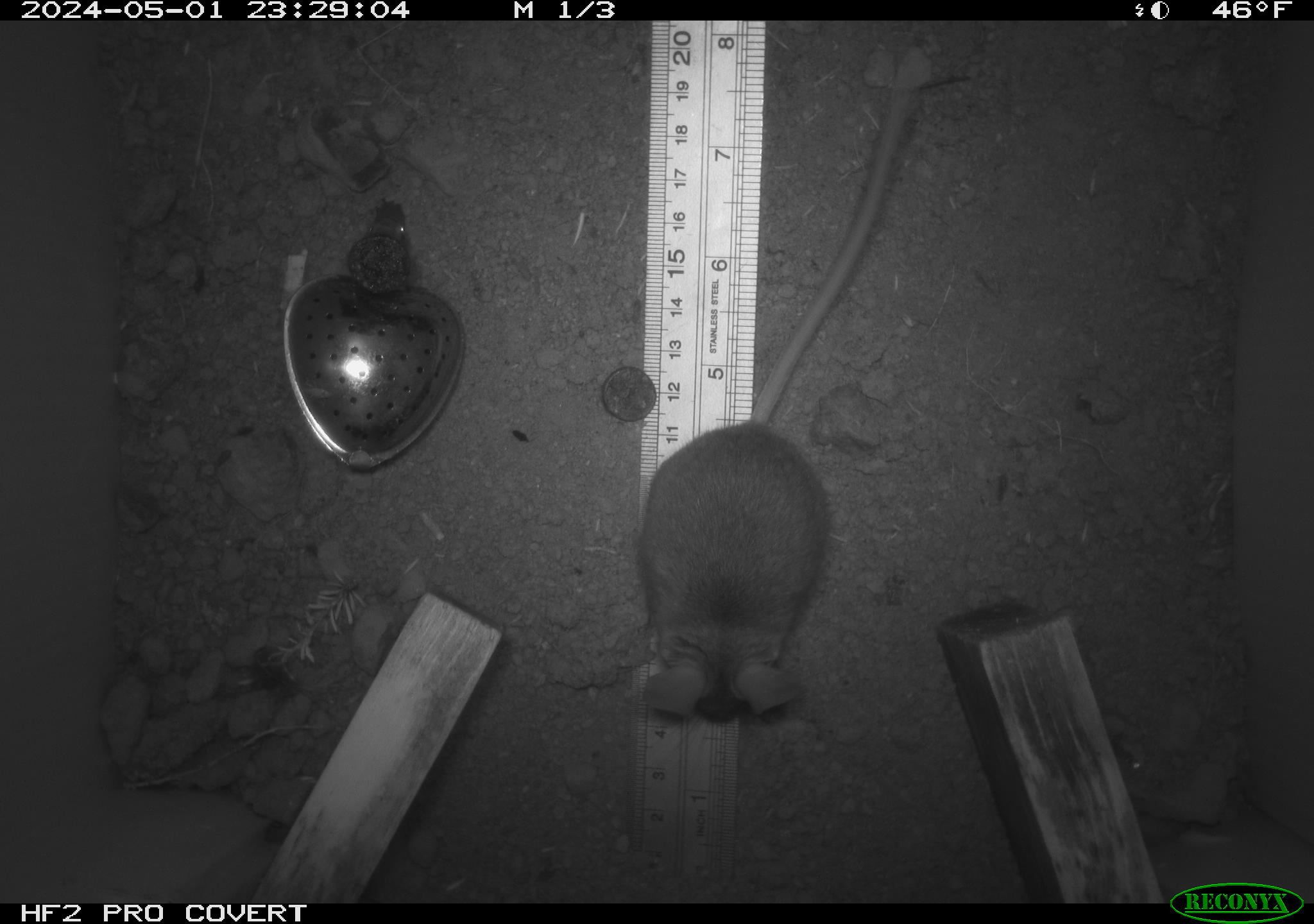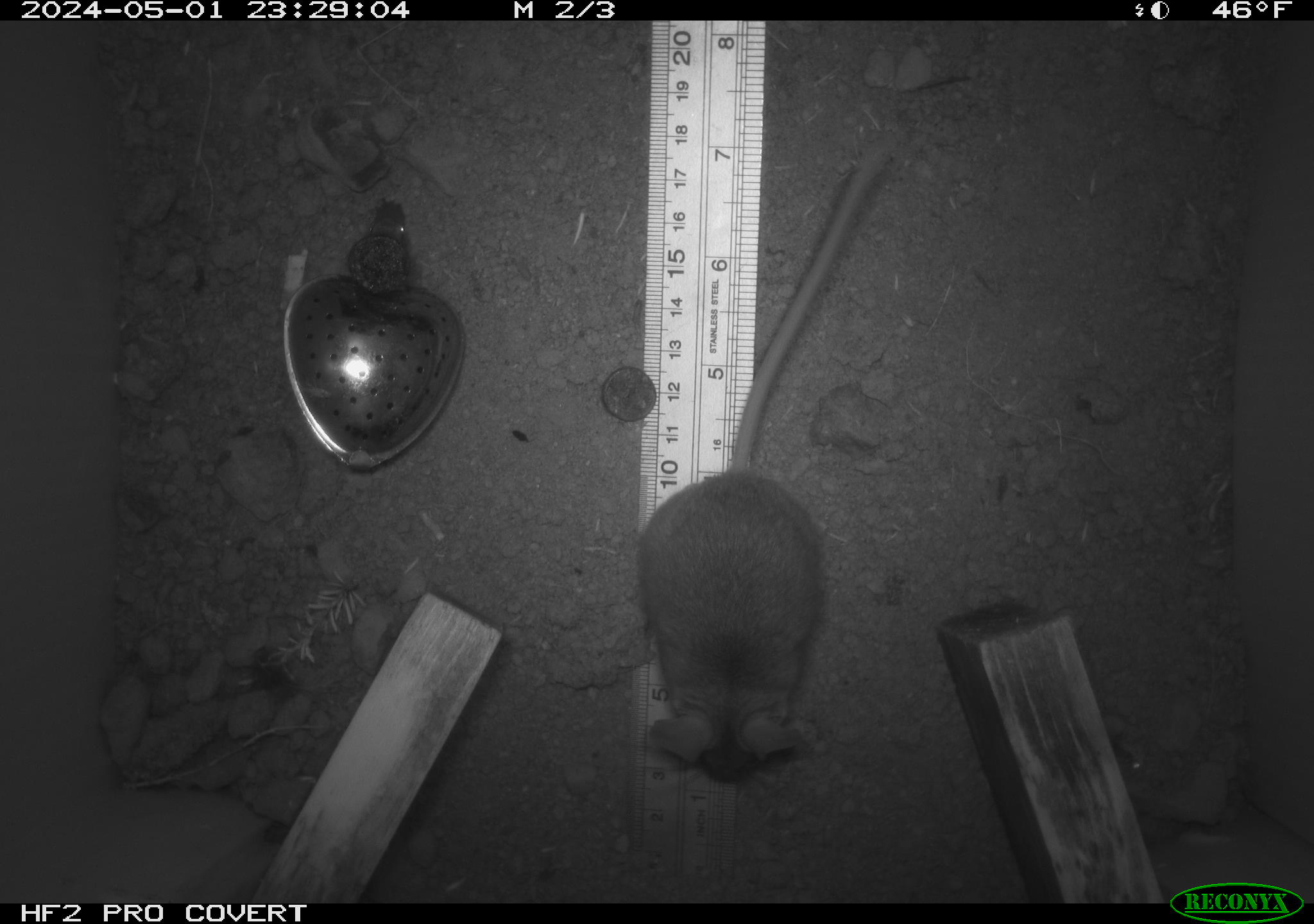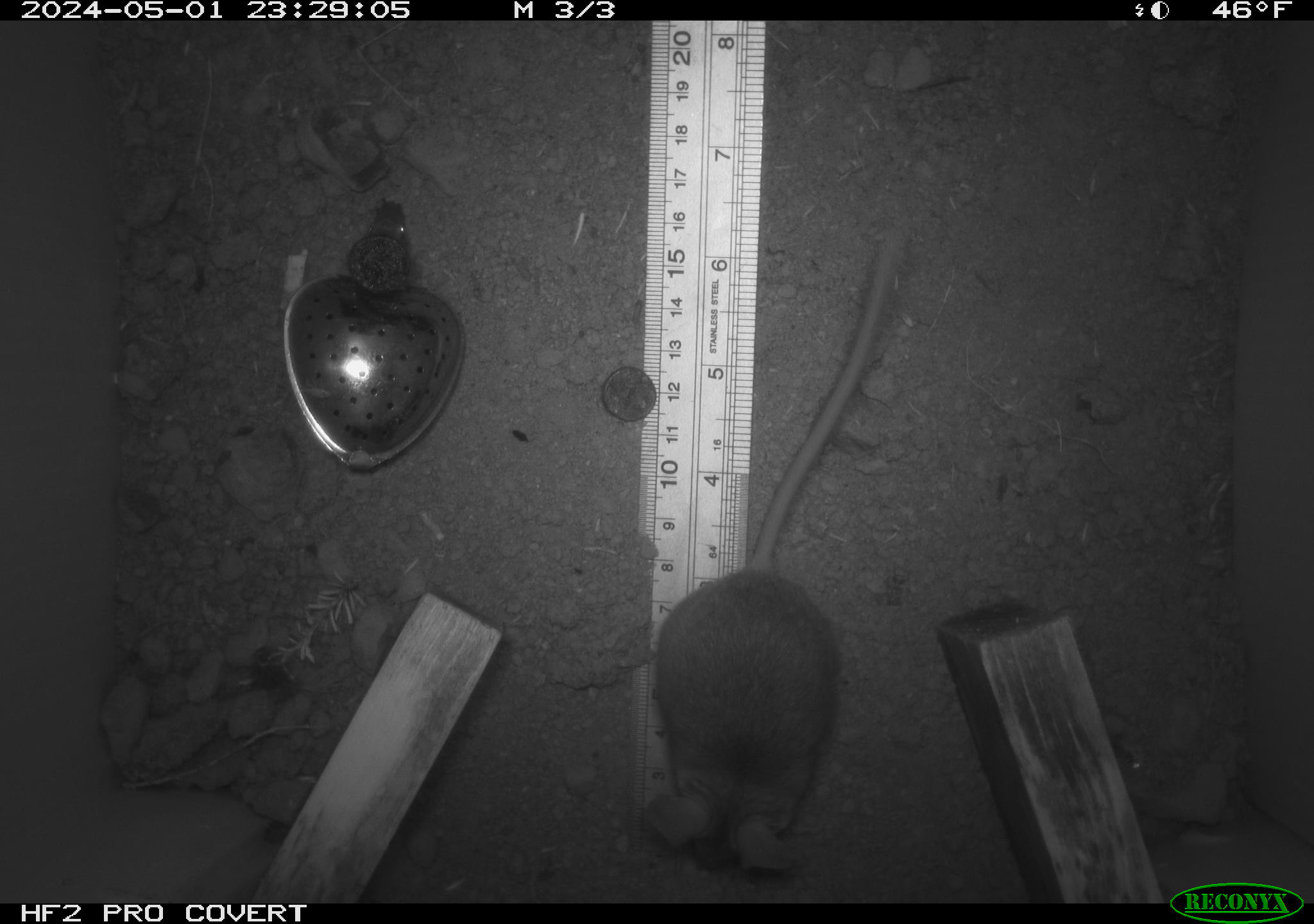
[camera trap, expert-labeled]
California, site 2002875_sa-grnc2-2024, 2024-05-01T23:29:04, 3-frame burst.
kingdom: Animalia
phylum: Chordata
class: Mammalia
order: Rodentia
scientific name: Rodentia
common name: rodent